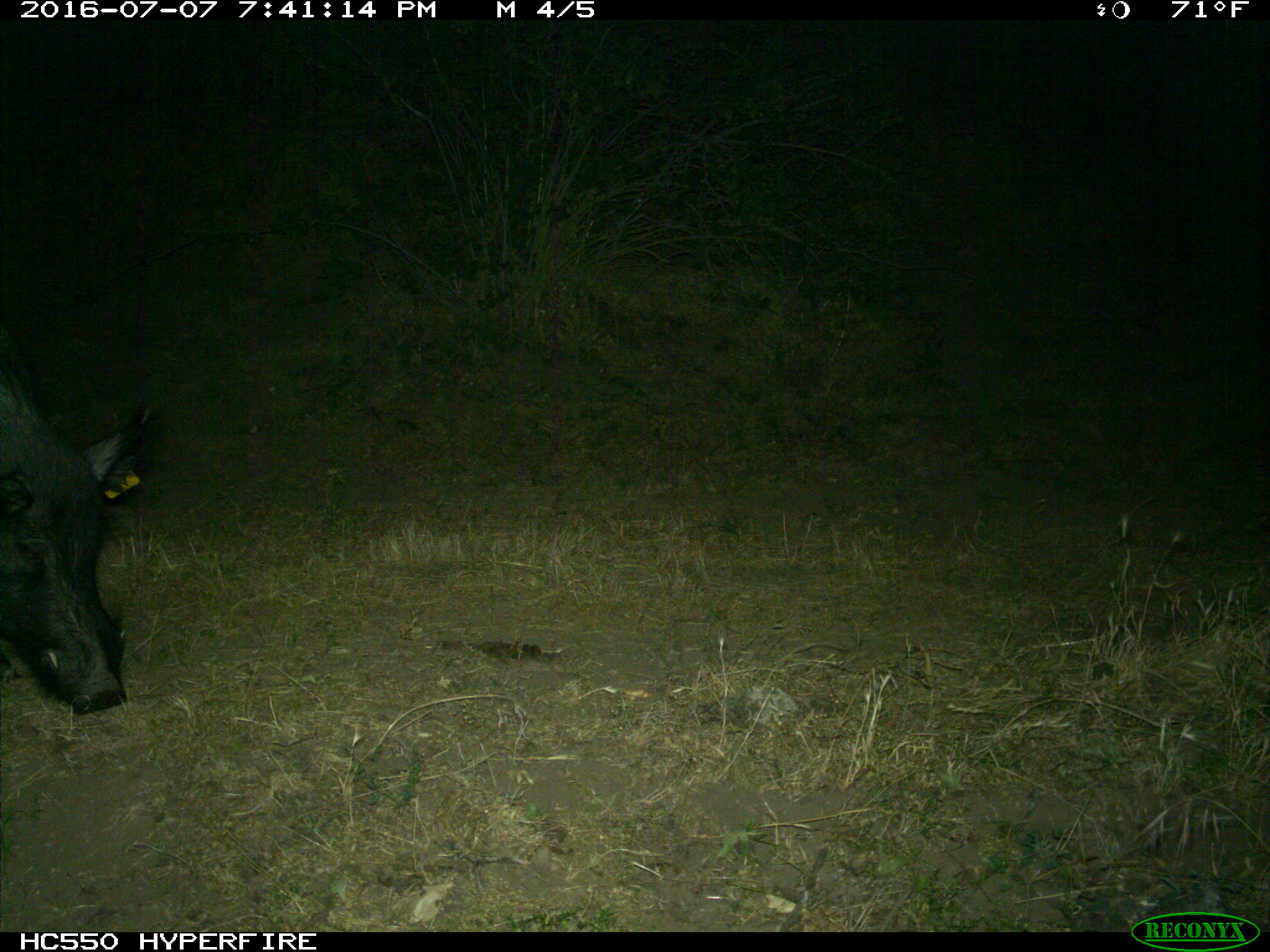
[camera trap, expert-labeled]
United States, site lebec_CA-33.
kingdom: Animalia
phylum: Chordata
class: Mammalia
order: Artiodactyla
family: Suidae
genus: Sus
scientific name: Sus scrofa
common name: wild boar